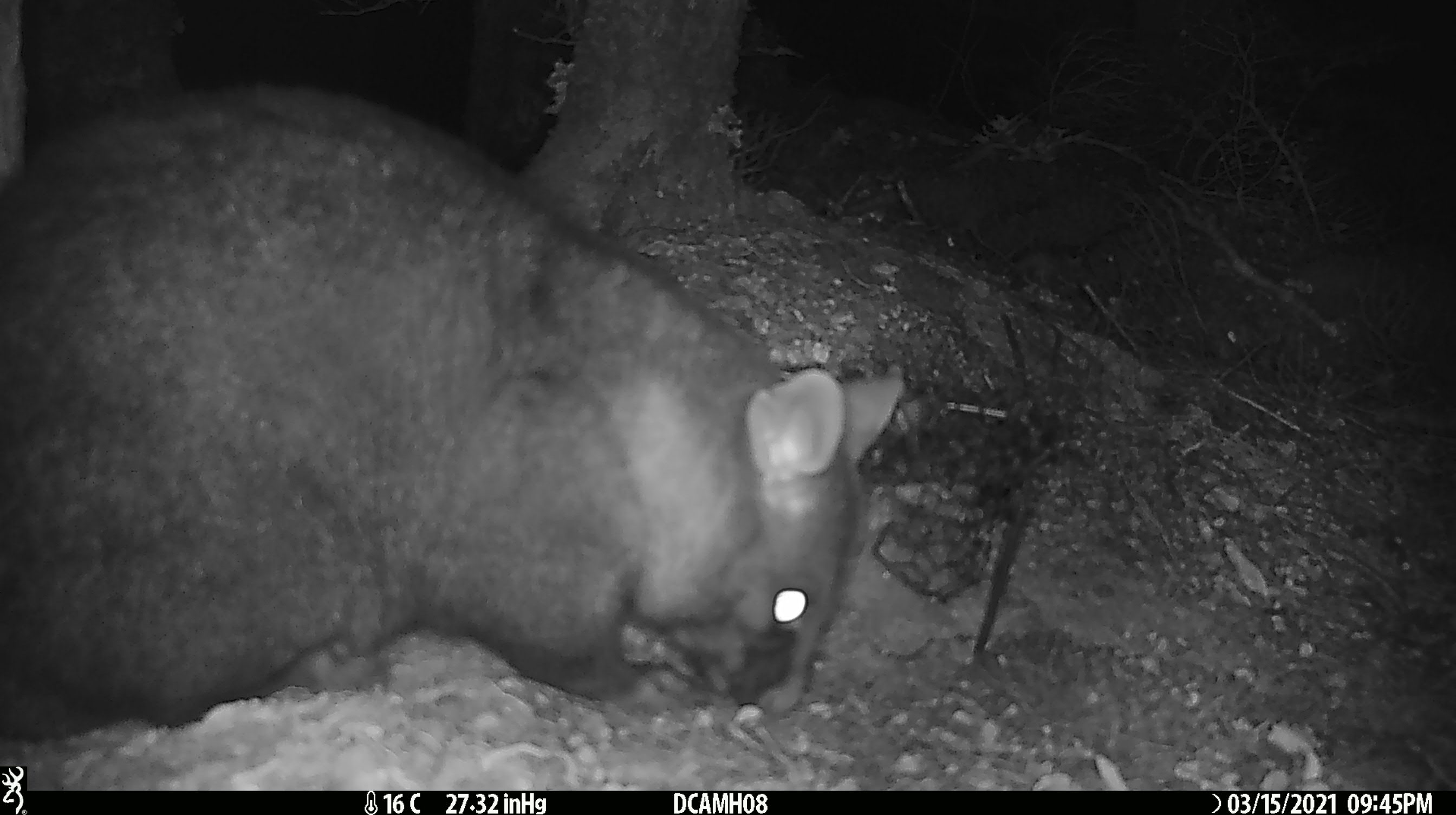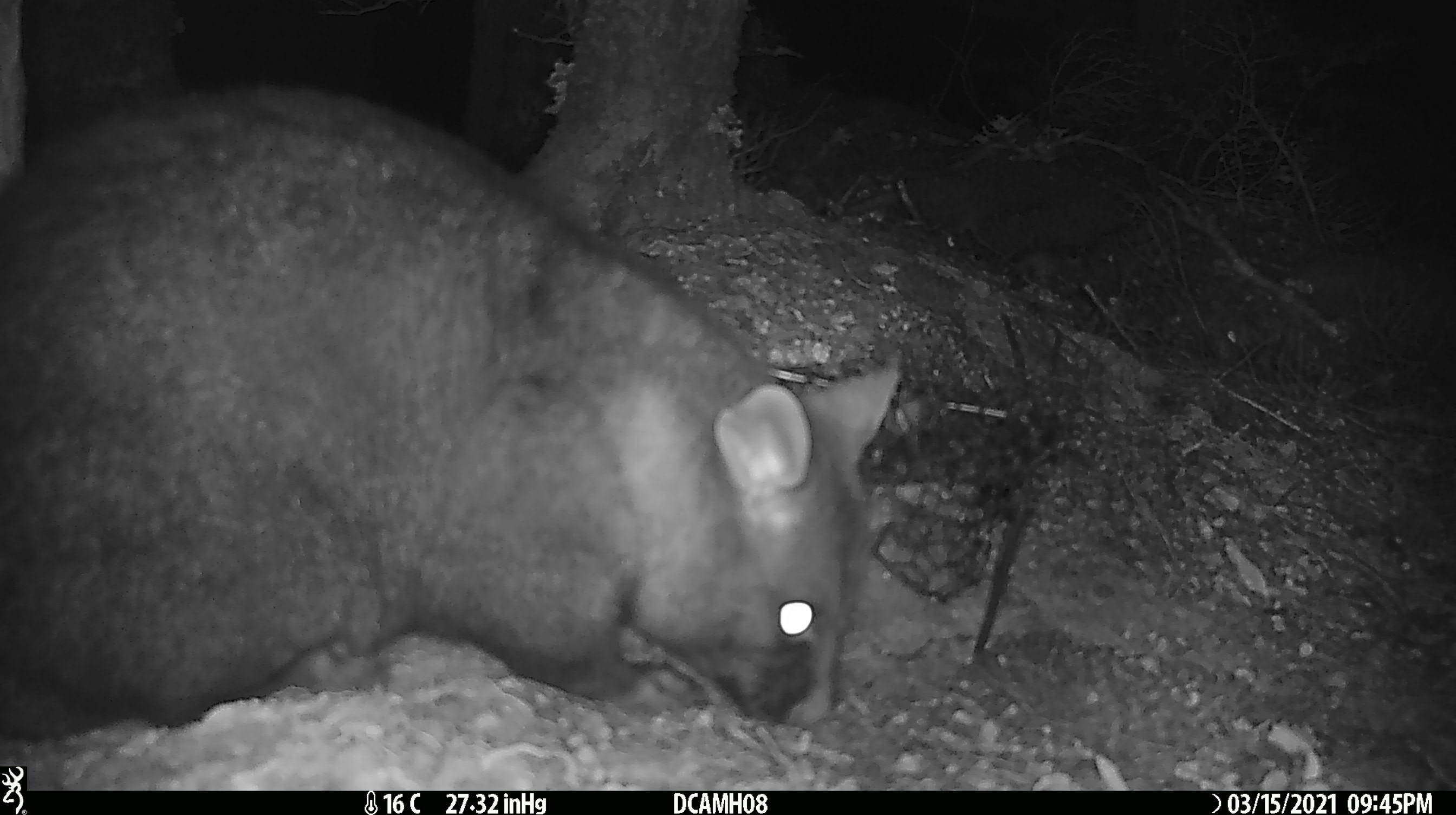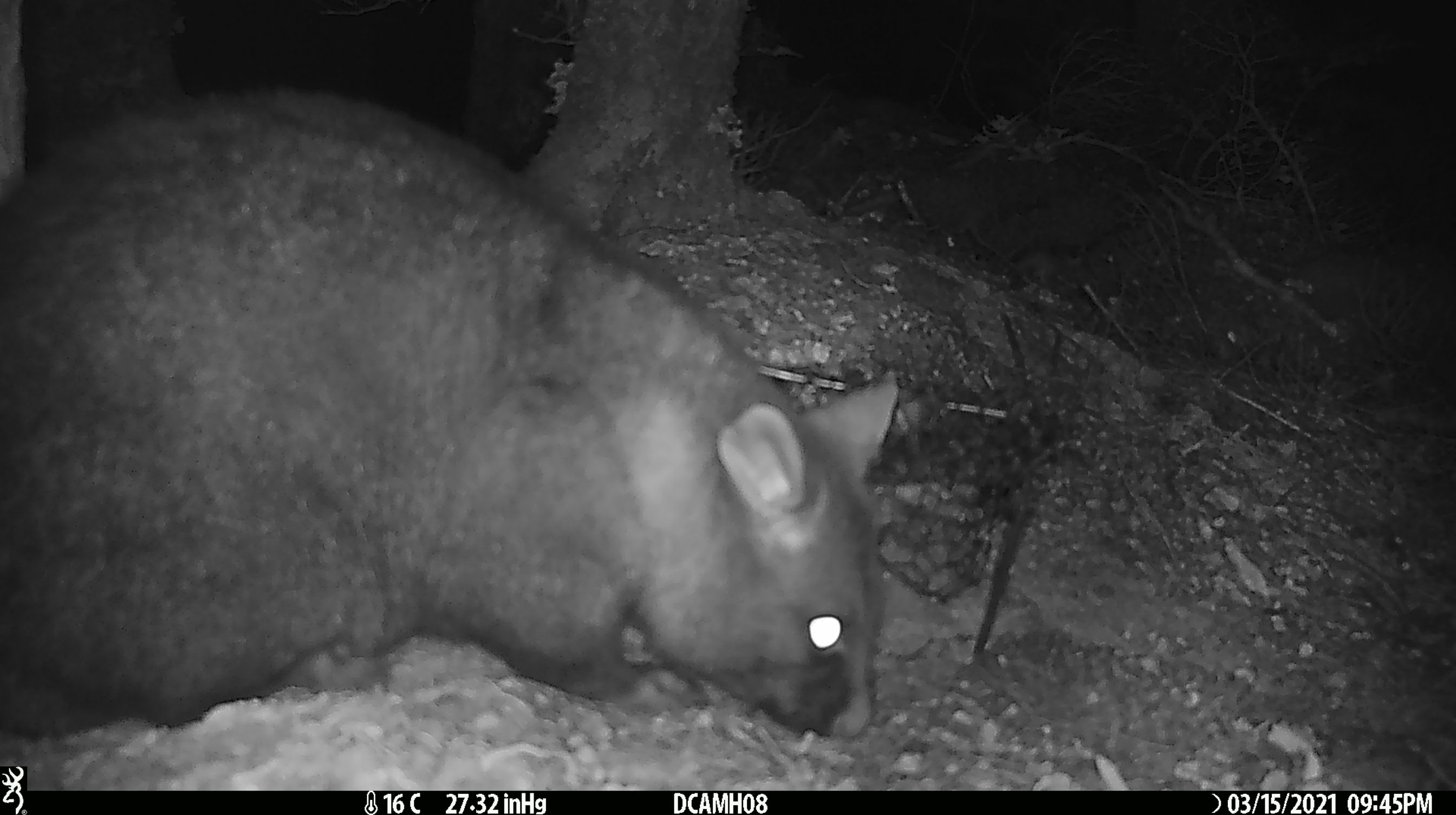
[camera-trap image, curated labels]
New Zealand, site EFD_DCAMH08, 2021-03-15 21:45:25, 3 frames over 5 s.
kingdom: Animalia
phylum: Chordata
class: Mammalia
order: Diprotodontia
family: Phalangeridae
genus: Trichosurus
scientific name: Trichosurus vulpecula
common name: common brushtail possum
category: possum